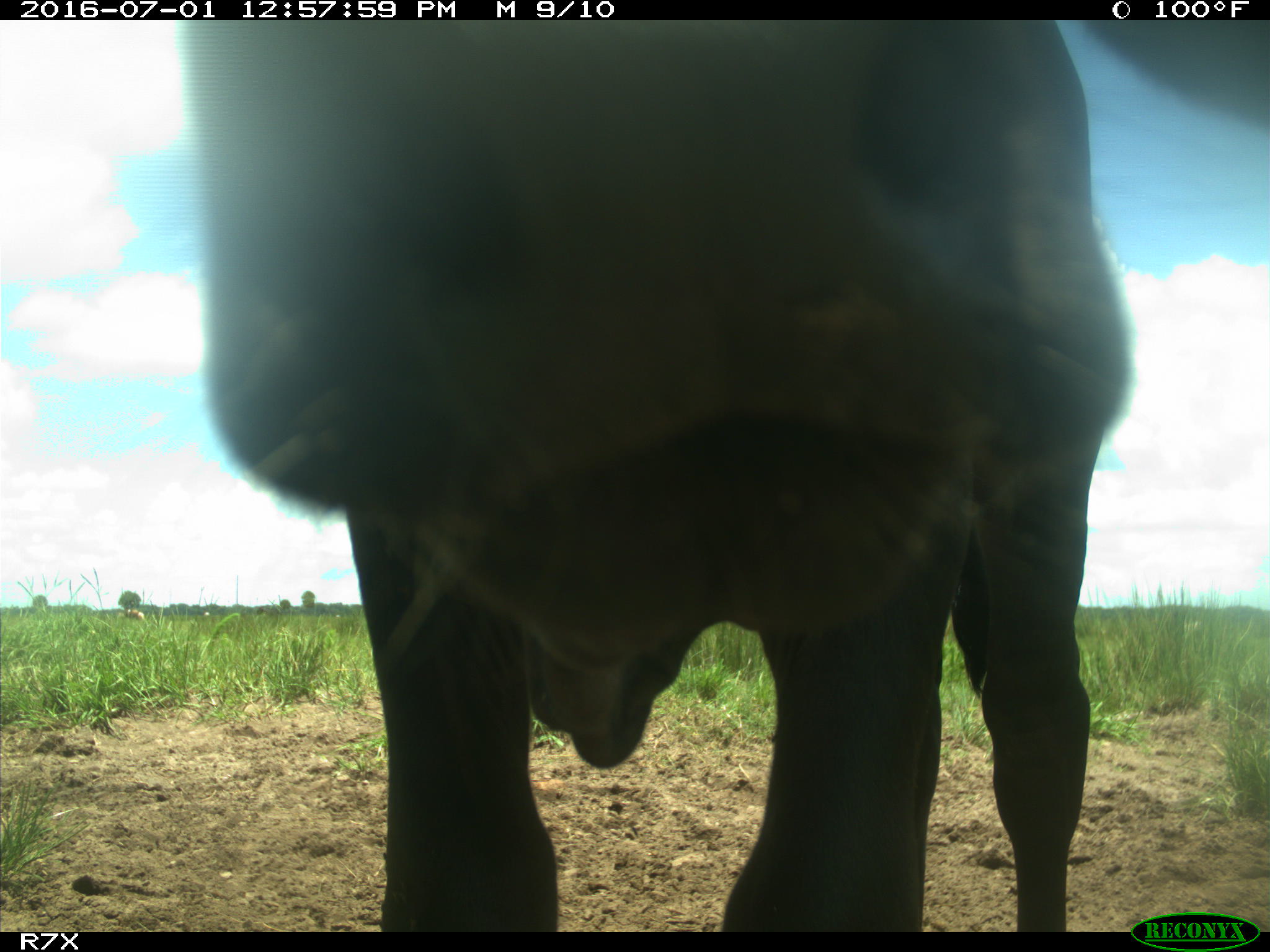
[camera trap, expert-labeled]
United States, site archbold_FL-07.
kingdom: Animalia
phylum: Chordata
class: Mammalia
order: Artiodactyla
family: Bovidae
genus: Bos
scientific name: Bos taurus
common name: domestic cow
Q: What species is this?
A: Bos taurus (domestic cow).